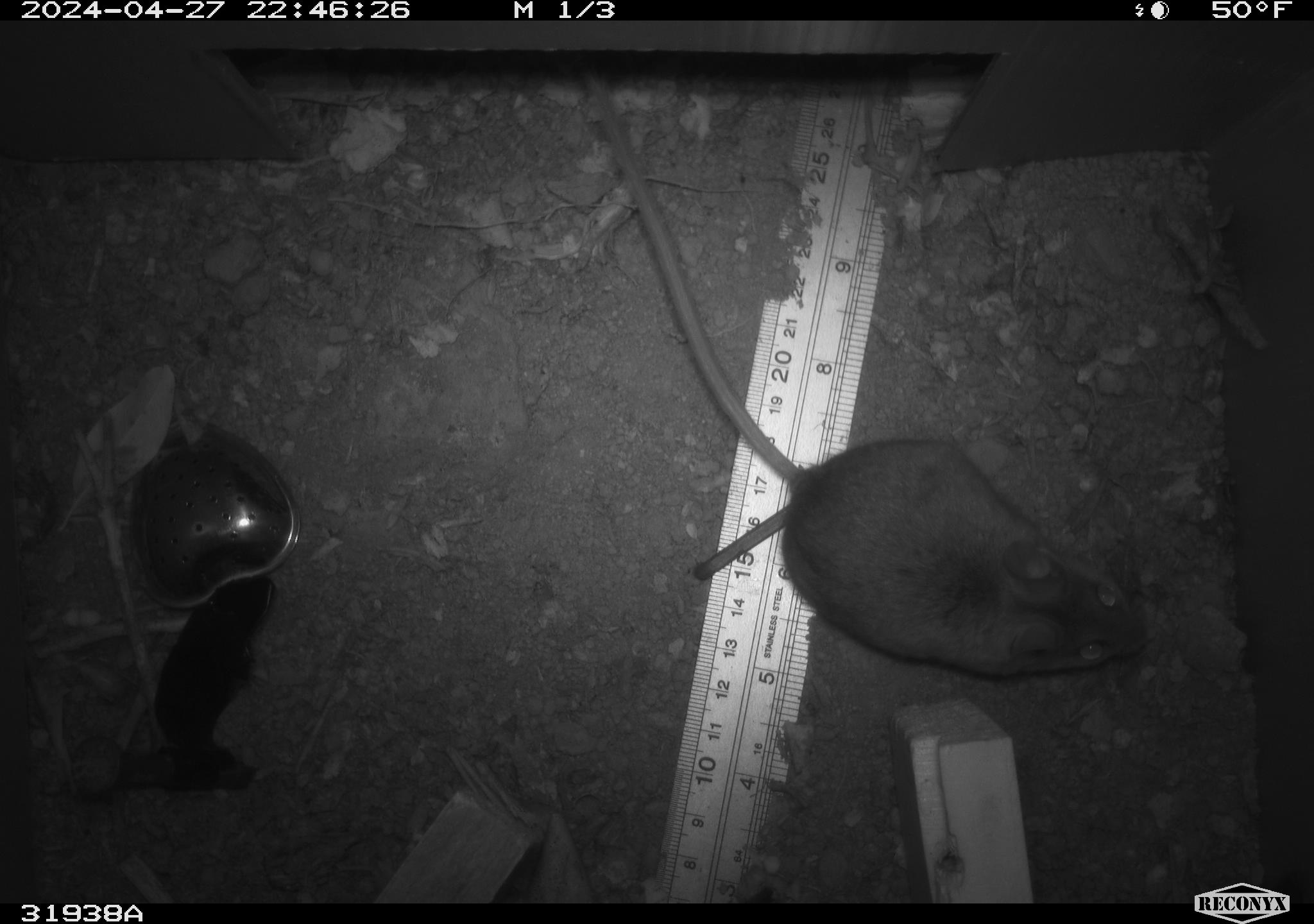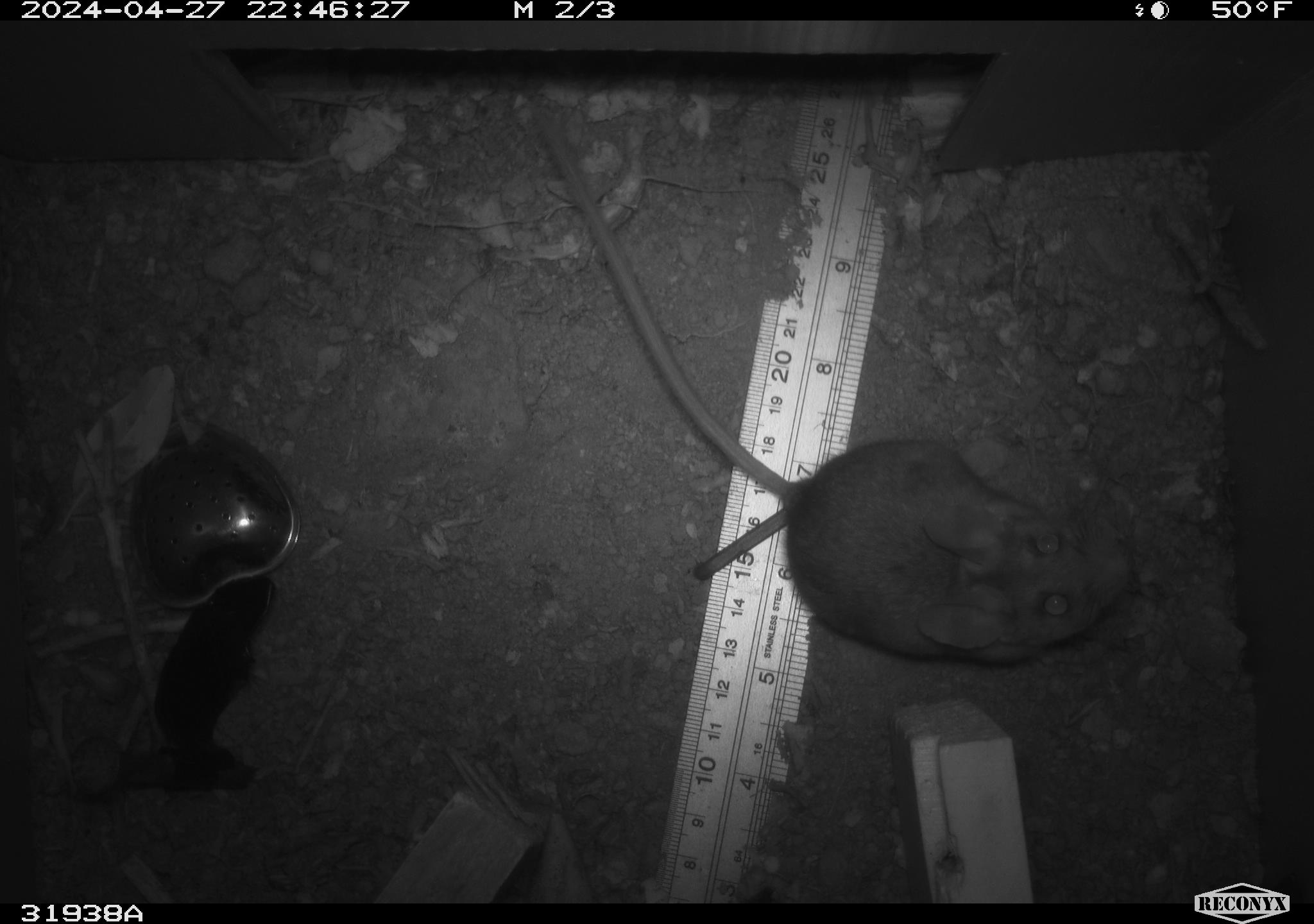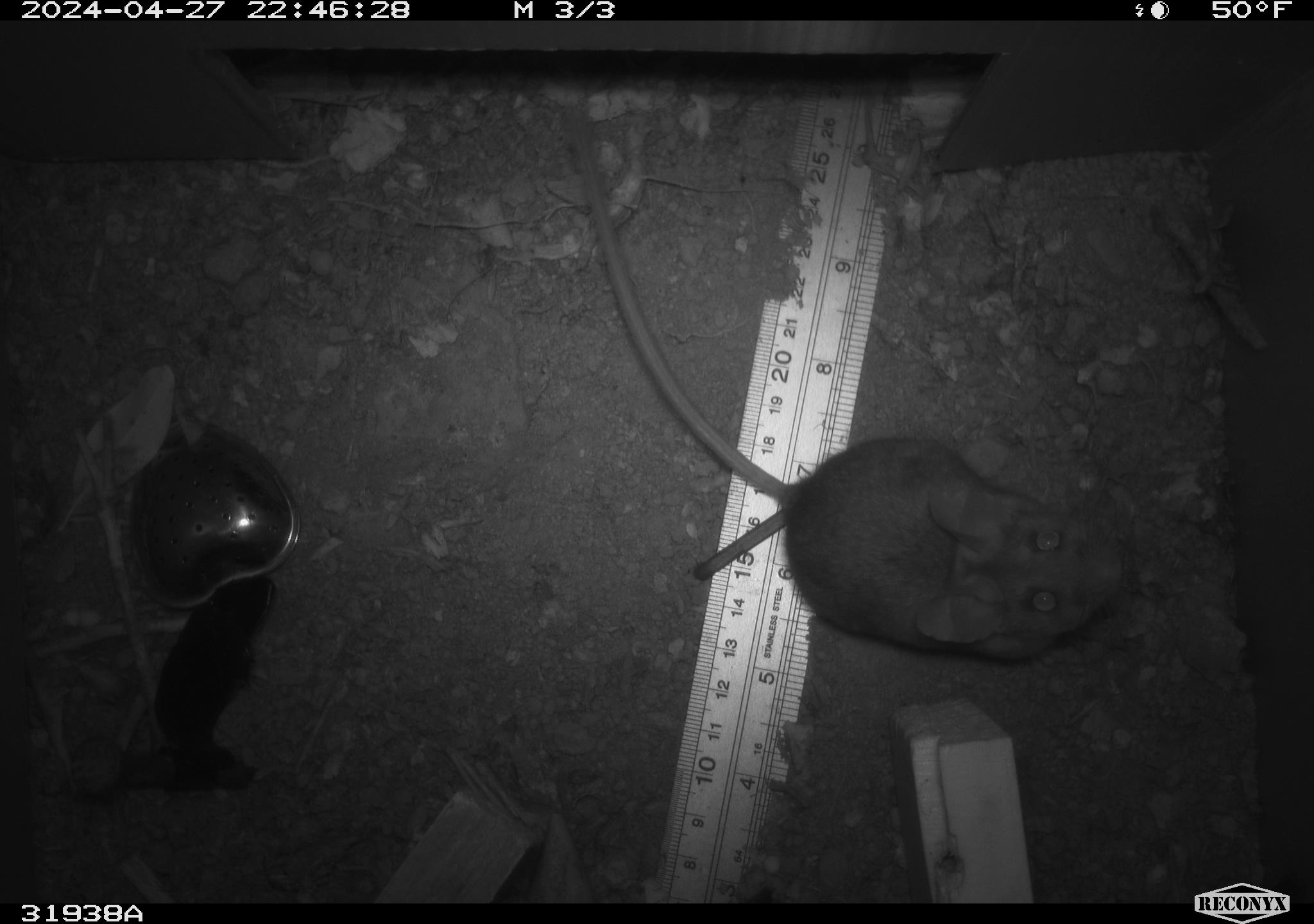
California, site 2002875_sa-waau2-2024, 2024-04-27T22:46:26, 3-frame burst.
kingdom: Animalia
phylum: Chordata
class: Mammalia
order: Rodentia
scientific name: Rodentia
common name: rodent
Rodent (Rodentia).